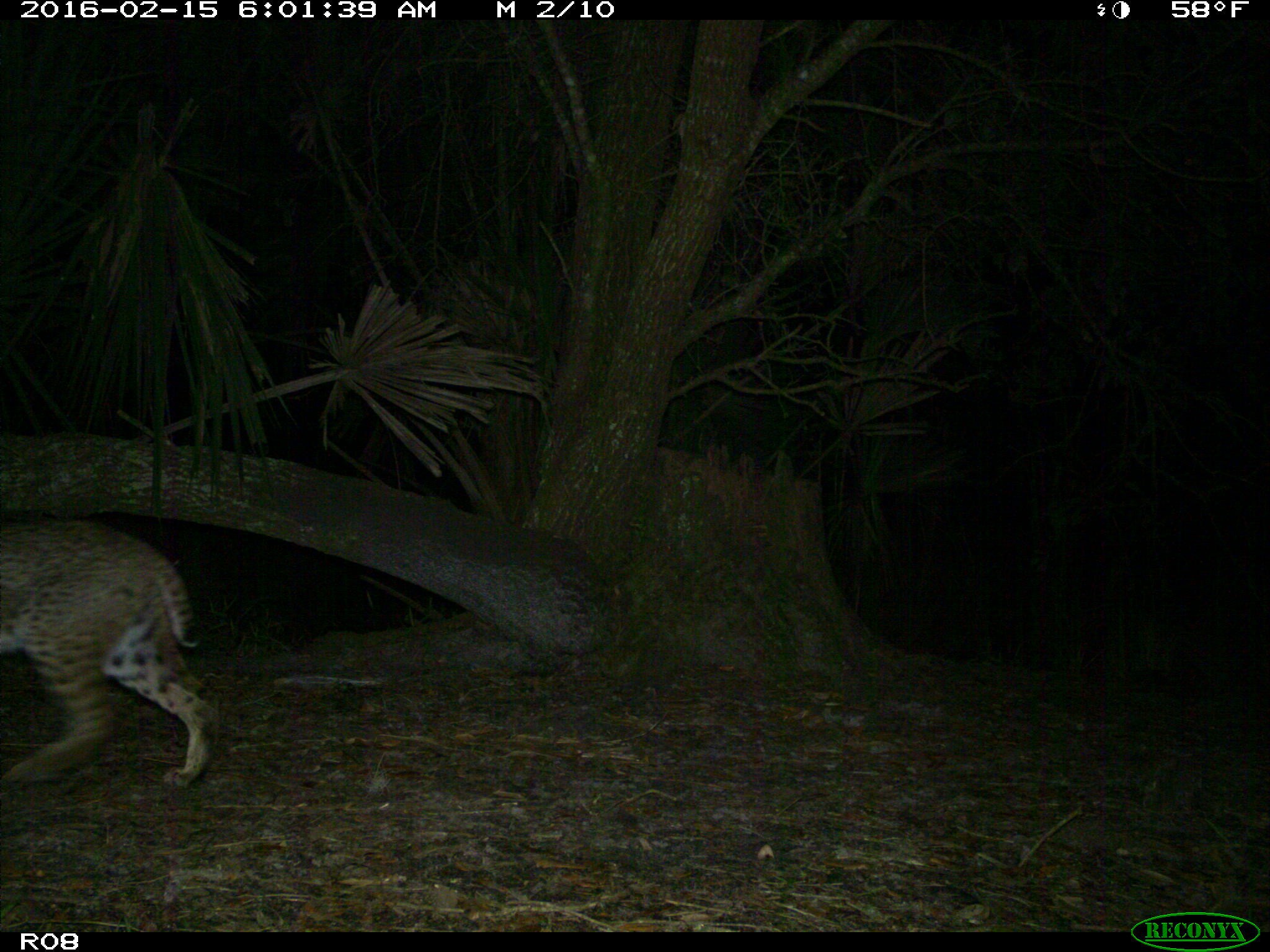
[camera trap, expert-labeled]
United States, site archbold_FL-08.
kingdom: Animalia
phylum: Chordata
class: Mammalia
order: Carnivora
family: Felidae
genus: Lynx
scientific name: Lynx rufus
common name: bobcat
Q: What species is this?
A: Lynx rufus (bobcat).